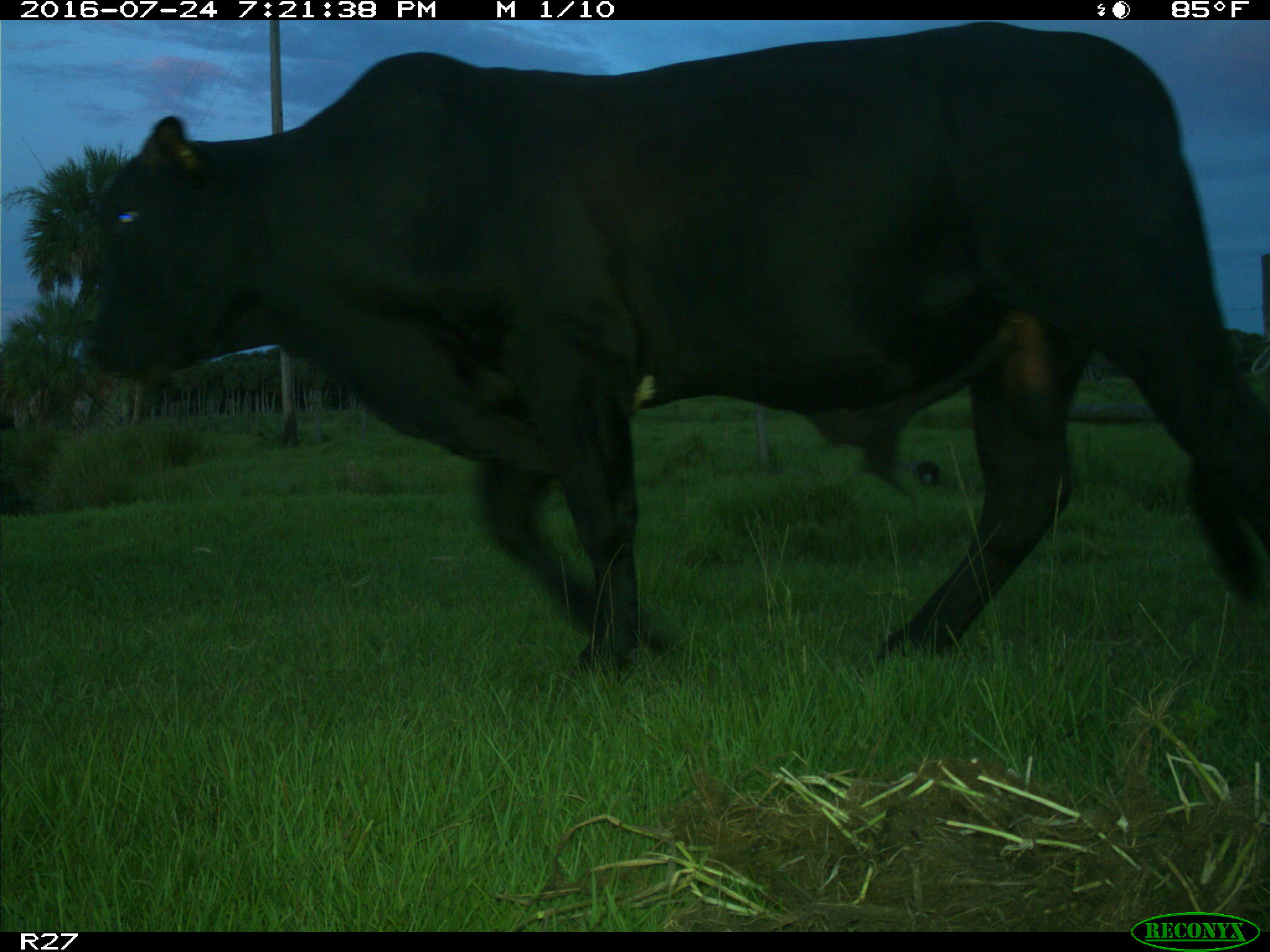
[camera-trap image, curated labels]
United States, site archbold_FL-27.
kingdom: Animalia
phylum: Chordata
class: Mammalia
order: Artiodactyla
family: Bovidae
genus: Bos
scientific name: Bos taurus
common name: domestic cow